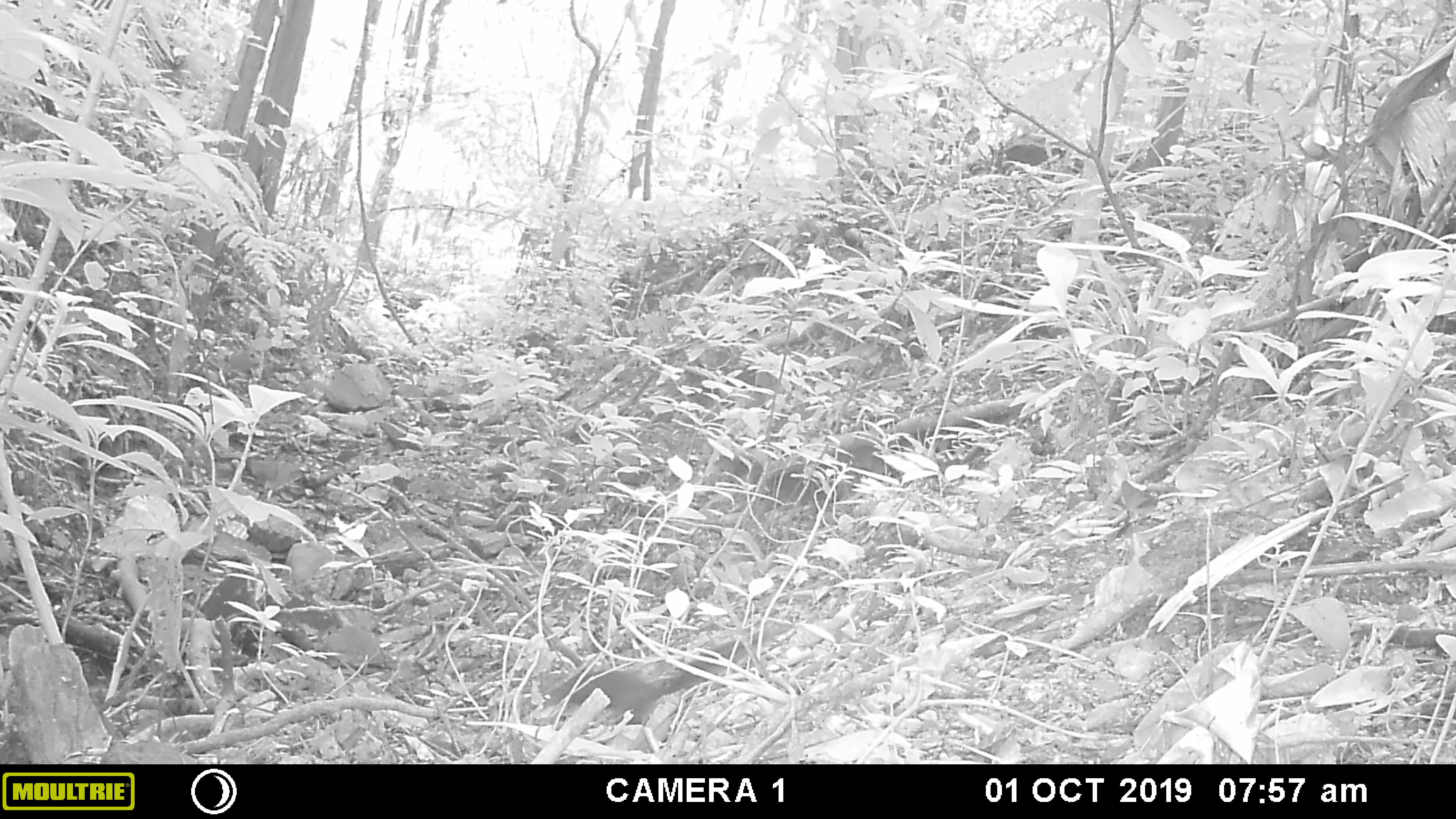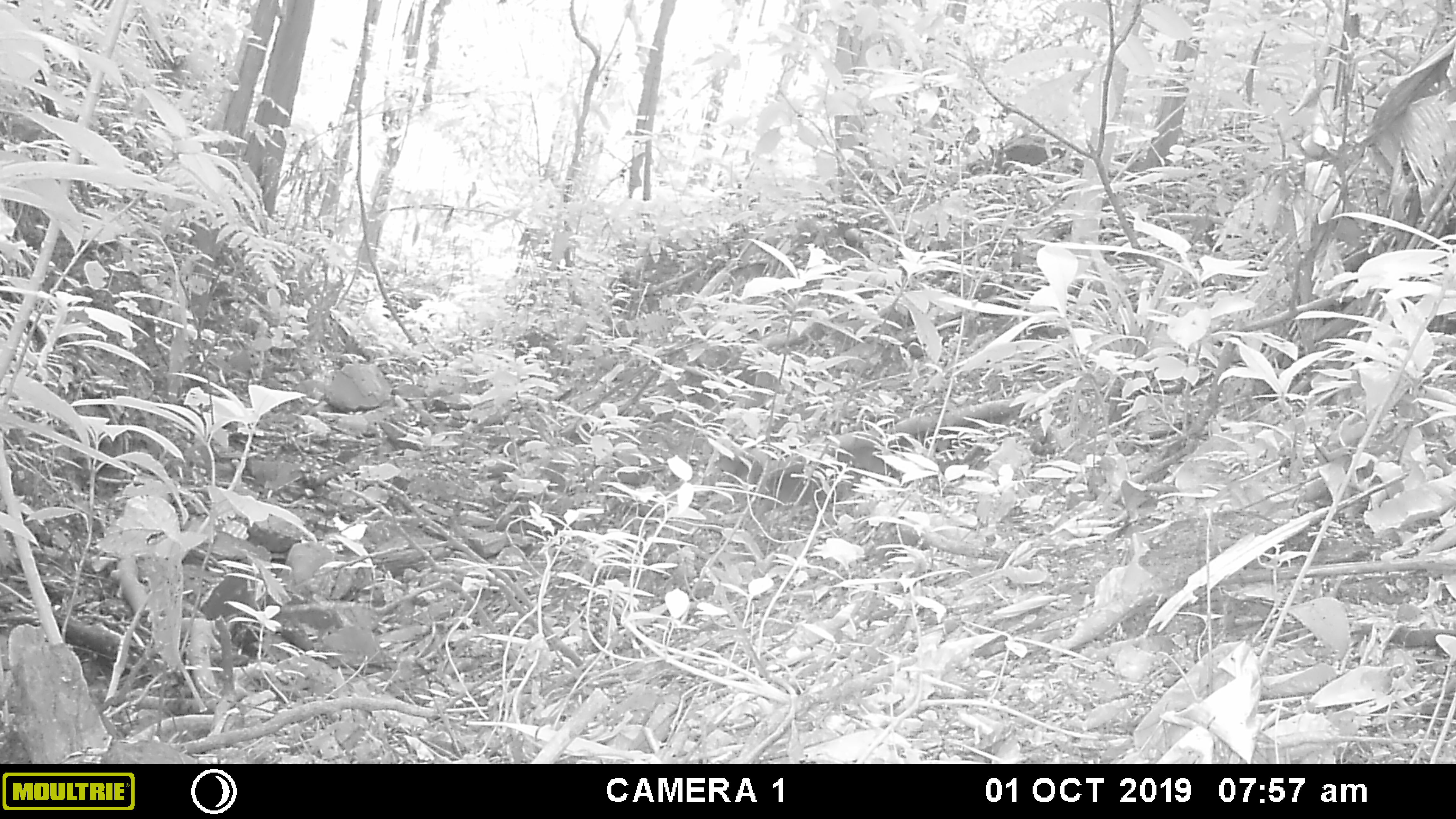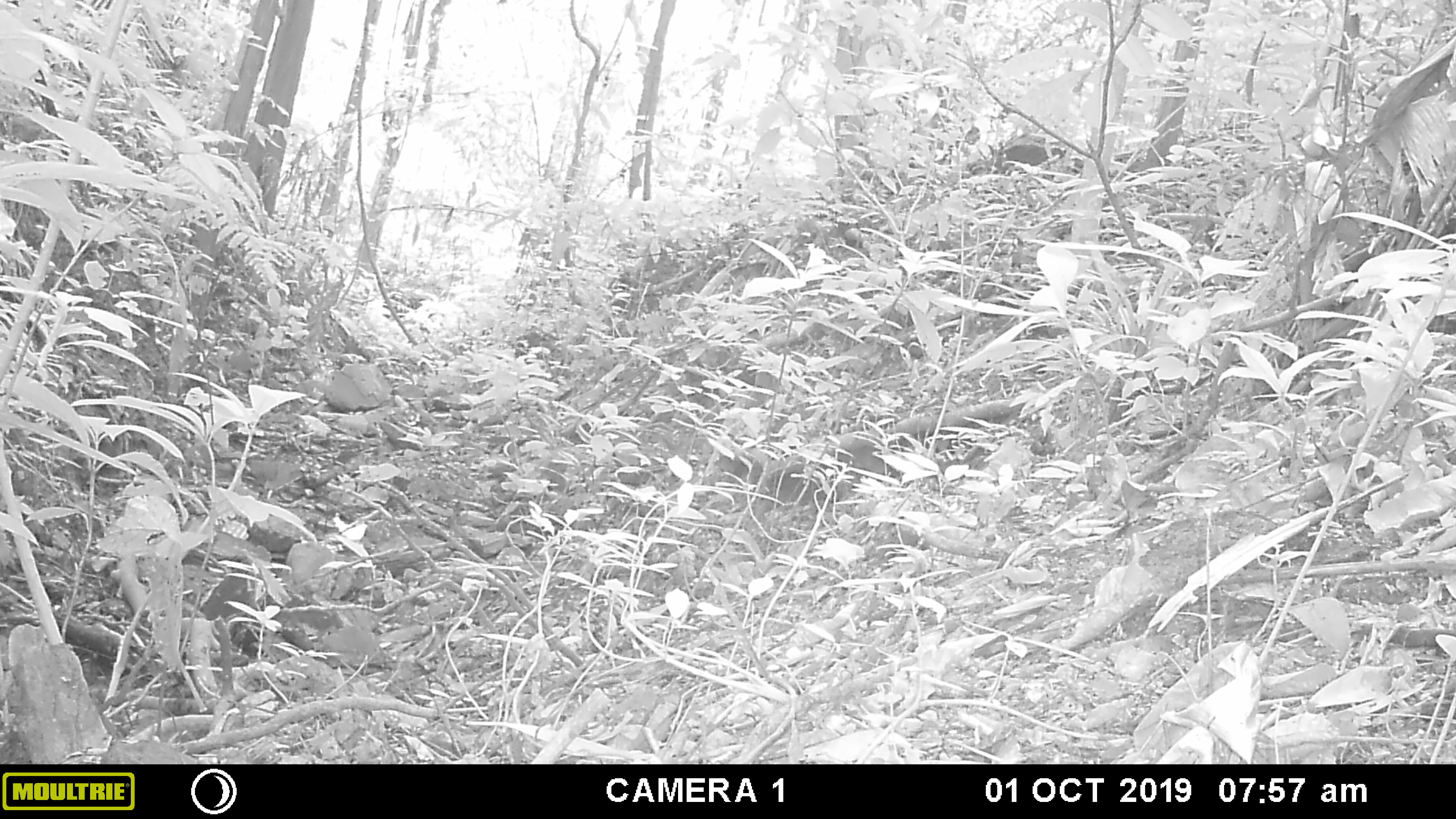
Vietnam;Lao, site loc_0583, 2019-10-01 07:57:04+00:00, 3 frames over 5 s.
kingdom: Animalia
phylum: Chordata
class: Mammalia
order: Rodentia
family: Sciuridae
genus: Dremomys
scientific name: Dremomys rufigenis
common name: red-cheeked squirrel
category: red cheeked squirrel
Red cheeked squirrel (red-cheeked squirrel) (Dremomys rufigenis). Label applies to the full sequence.